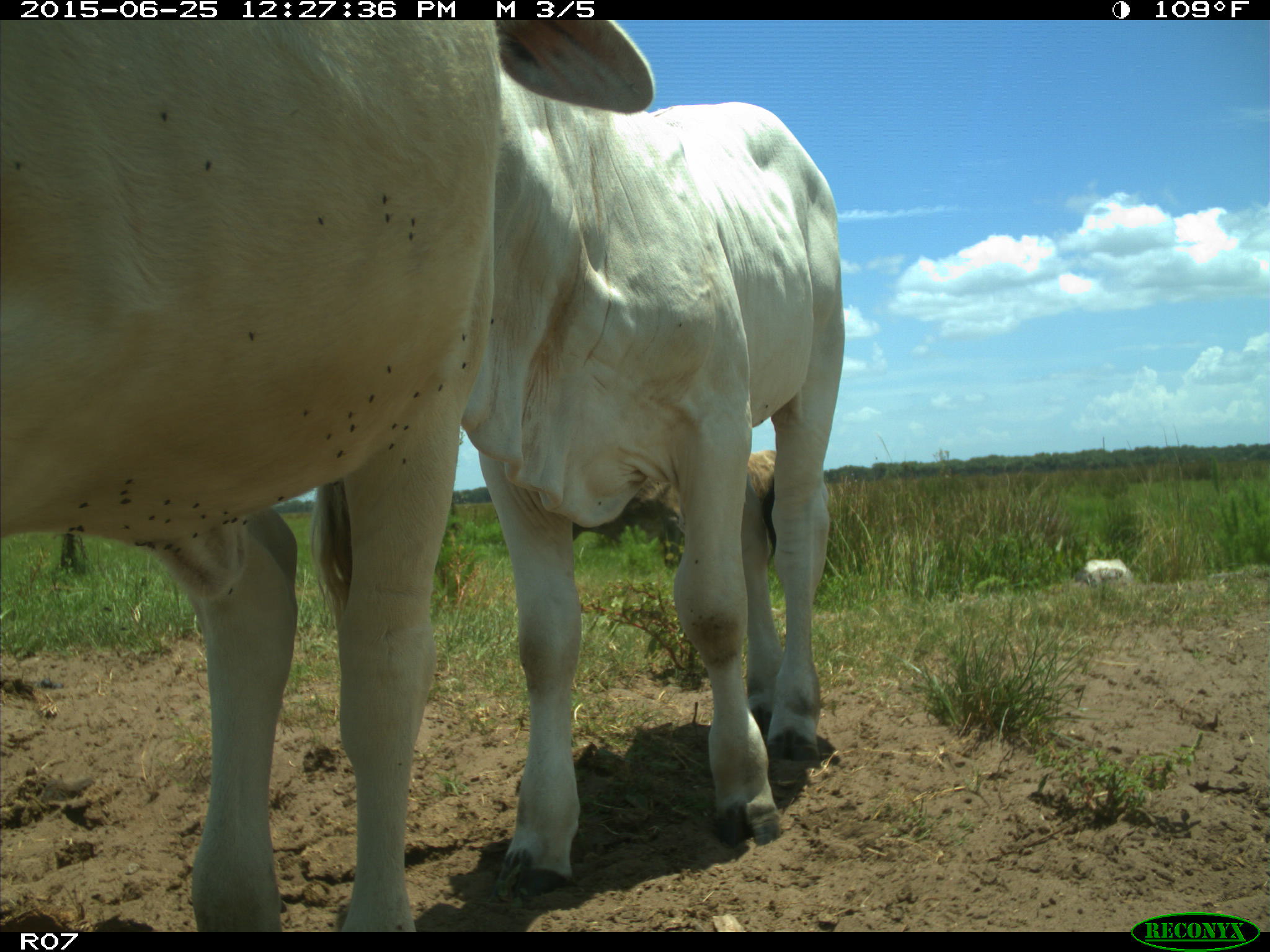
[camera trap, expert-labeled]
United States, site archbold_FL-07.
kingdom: Animalia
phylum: Chordata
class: Mammalia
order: Artiodactyla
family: Bovidae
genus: Bos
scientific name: Bos taurus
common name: domestic cow